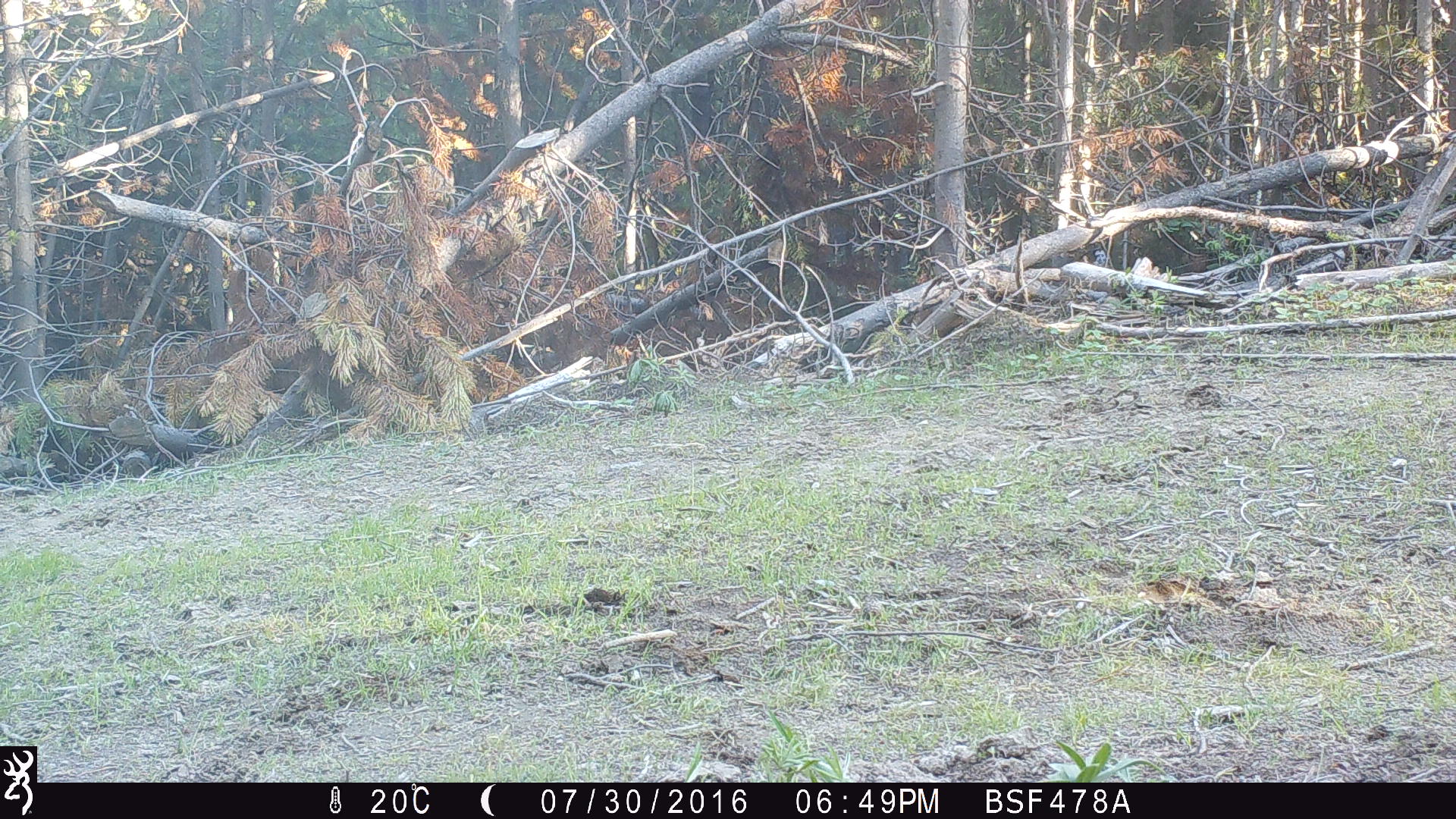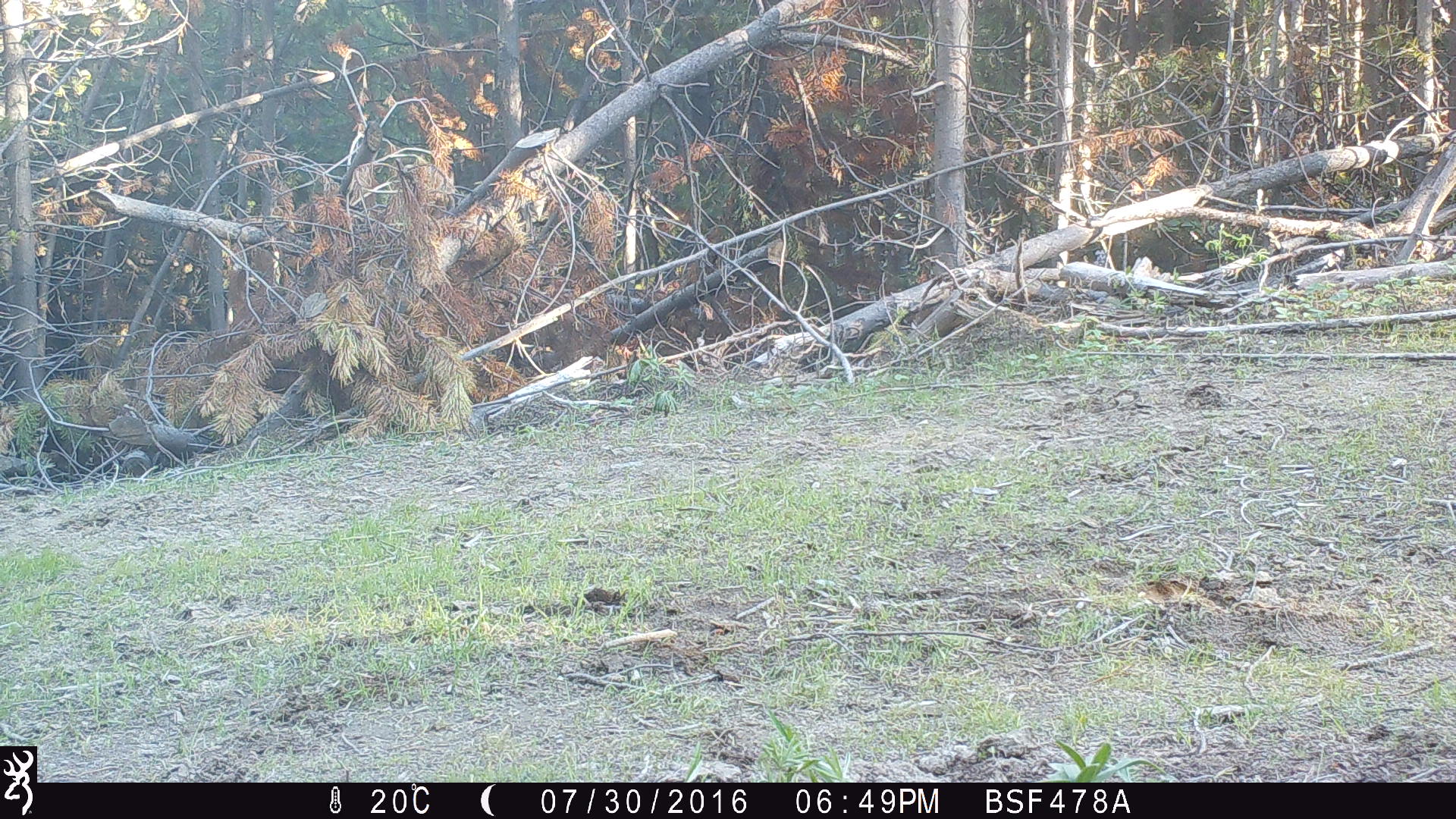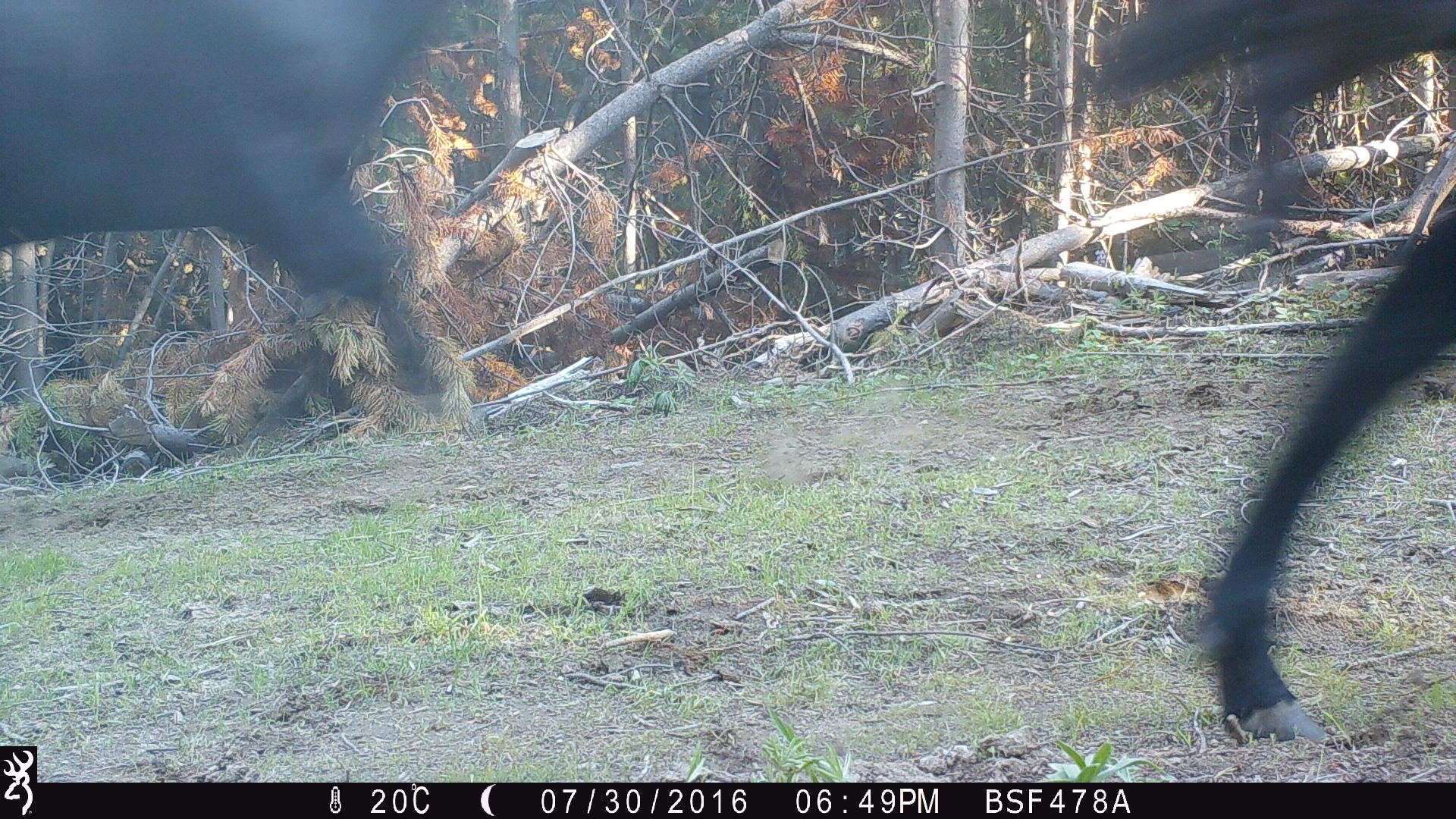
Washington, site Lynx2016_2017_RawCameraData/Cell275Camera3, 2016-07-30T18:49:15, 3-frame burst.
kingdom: Animalia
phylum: Chordata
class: Mammalia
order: Artiodactyla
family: Bovidae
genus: Bos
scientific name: Bos taurus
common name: domestic cattle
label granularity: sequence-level